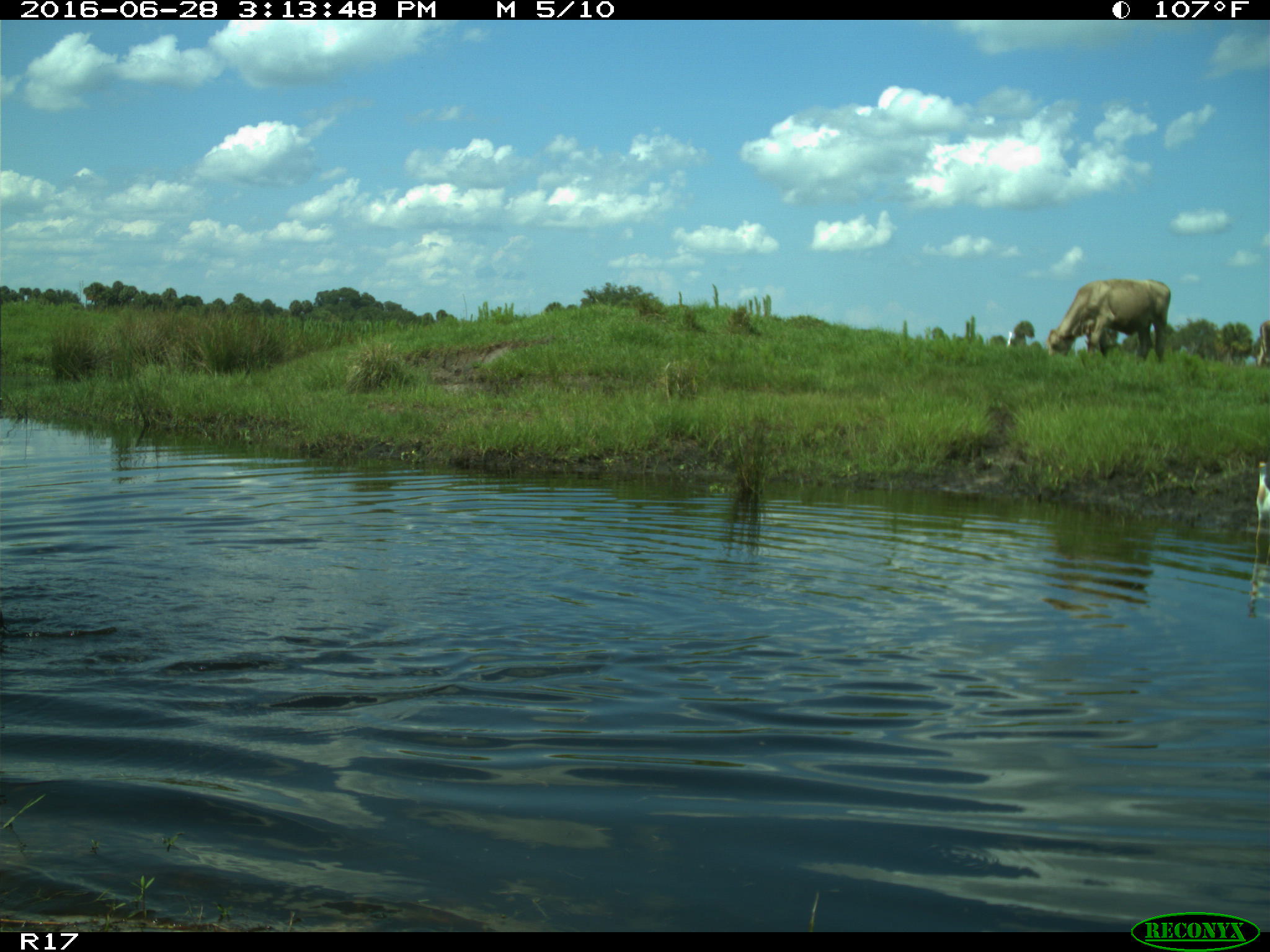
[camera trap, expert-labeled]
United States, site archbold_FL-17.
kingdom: Animalia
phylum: Chordata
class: Mammalia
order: Artiodactyla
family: Bovidae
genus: Bos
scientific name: Bos taurus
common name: domestic cow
Bos taurus (domestic cow).